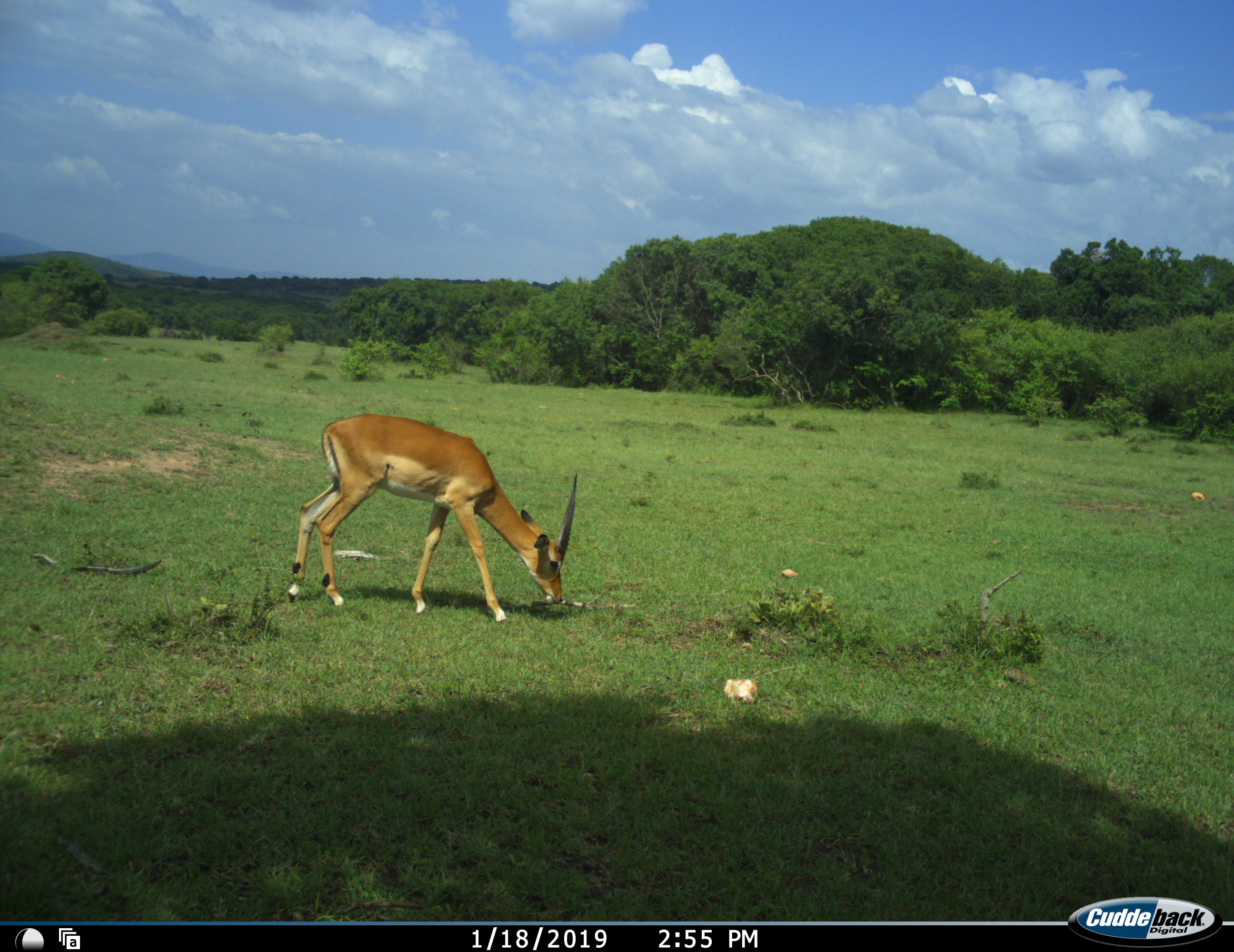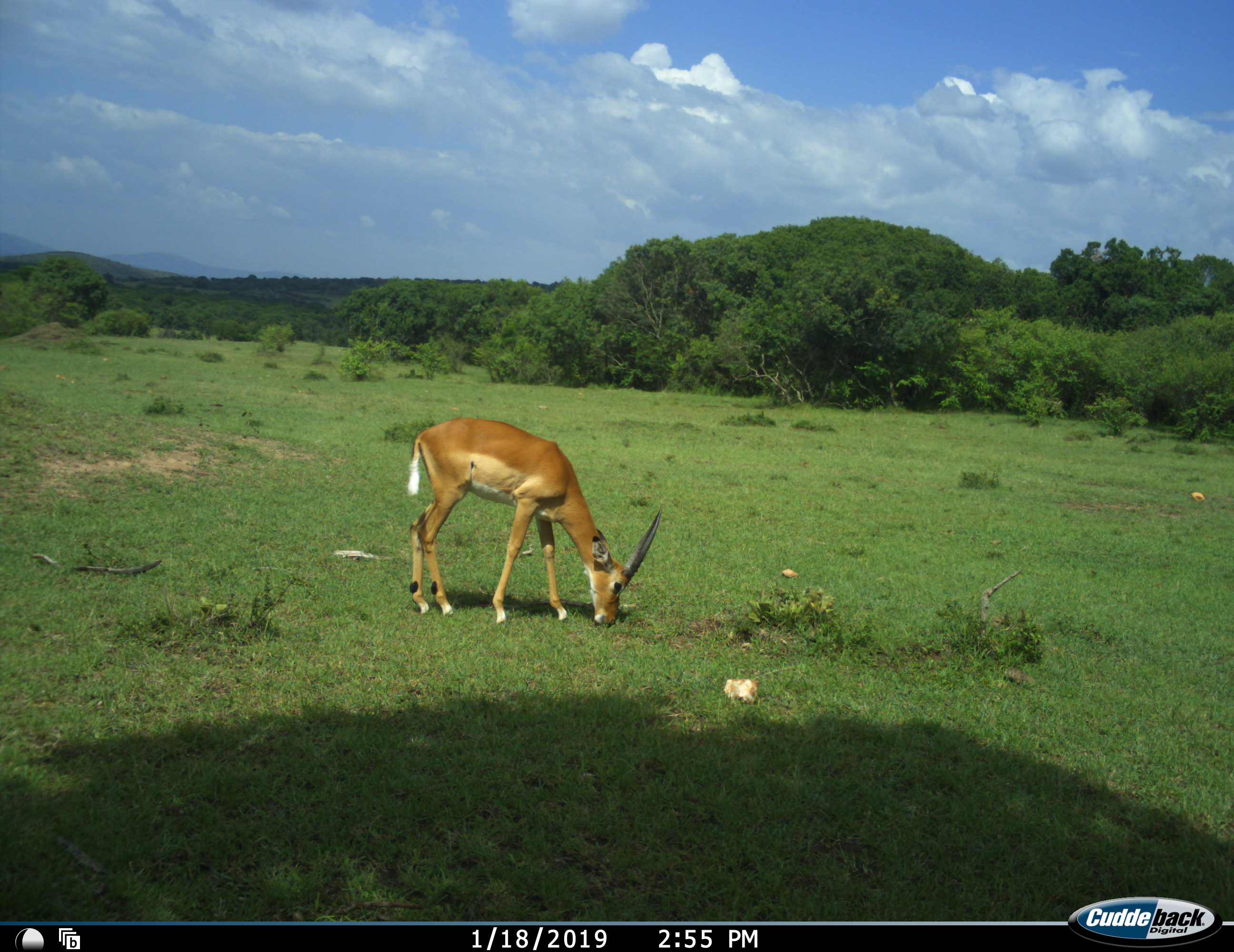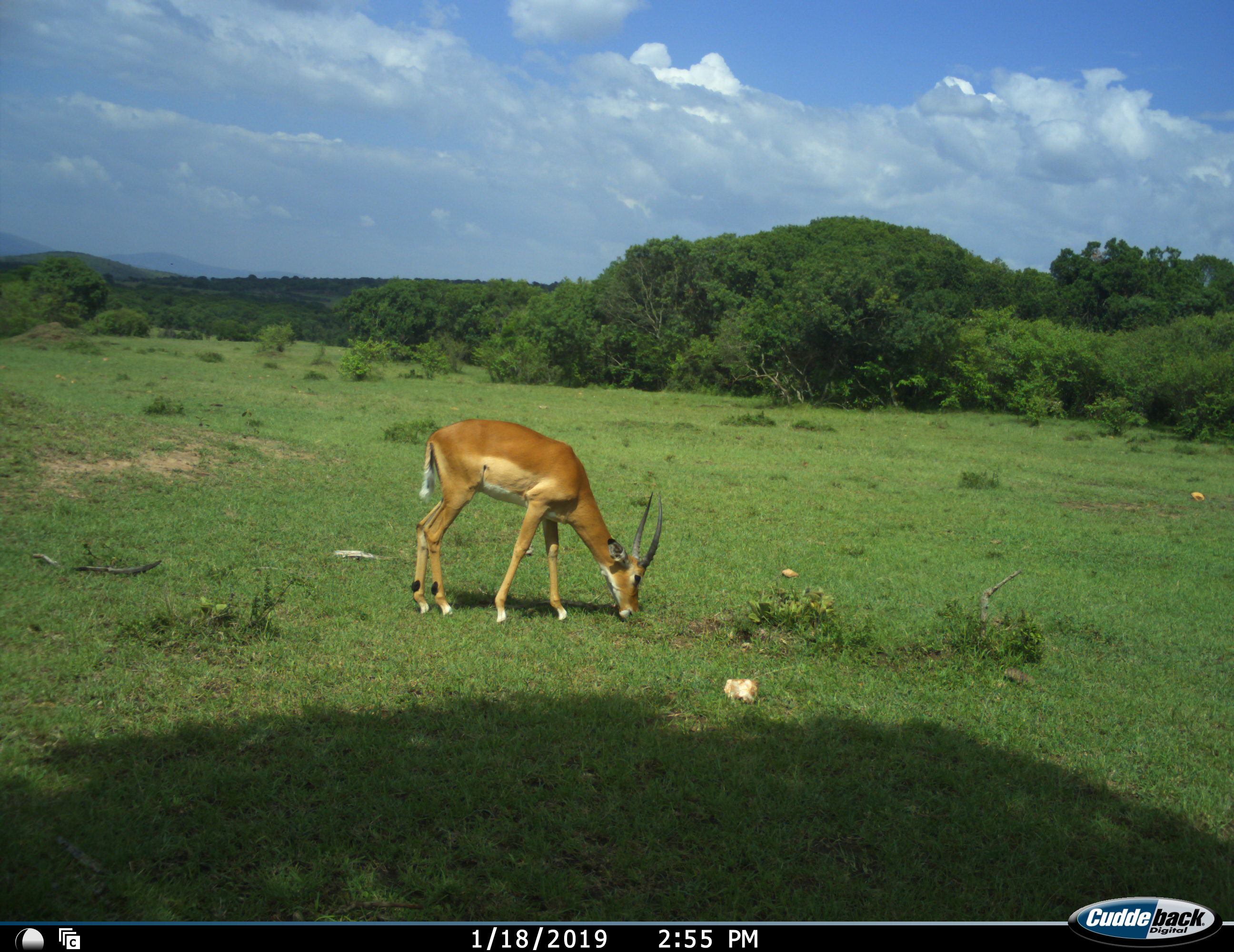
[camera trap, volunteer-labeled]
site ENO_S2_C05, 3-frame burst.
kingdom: Animalia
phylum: Chordata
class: Mammalia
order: Artiodactyla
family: Bovidae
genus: Aepyceros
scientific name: Aepyceros melampus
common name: impala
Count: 1.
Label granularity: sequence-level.